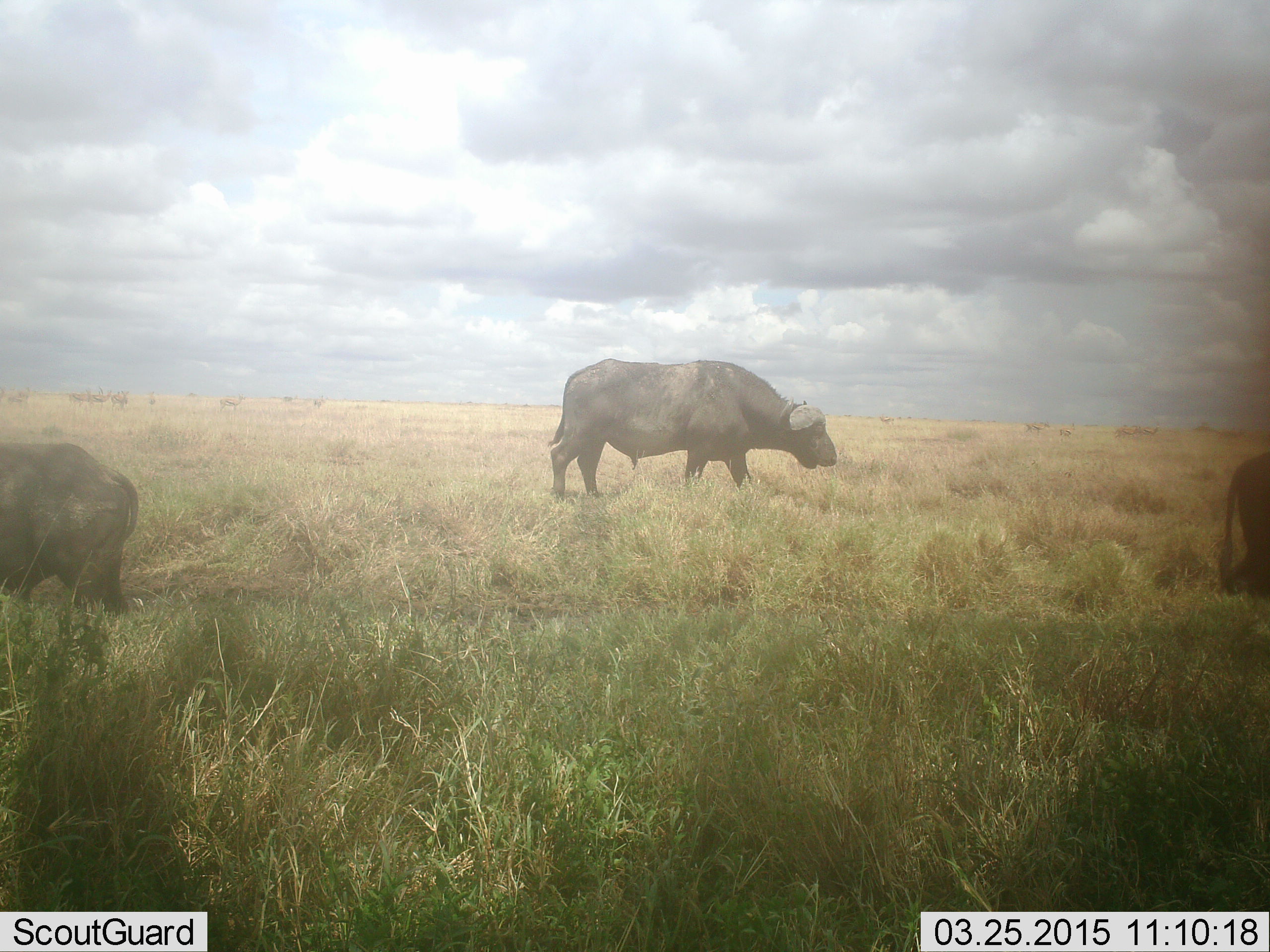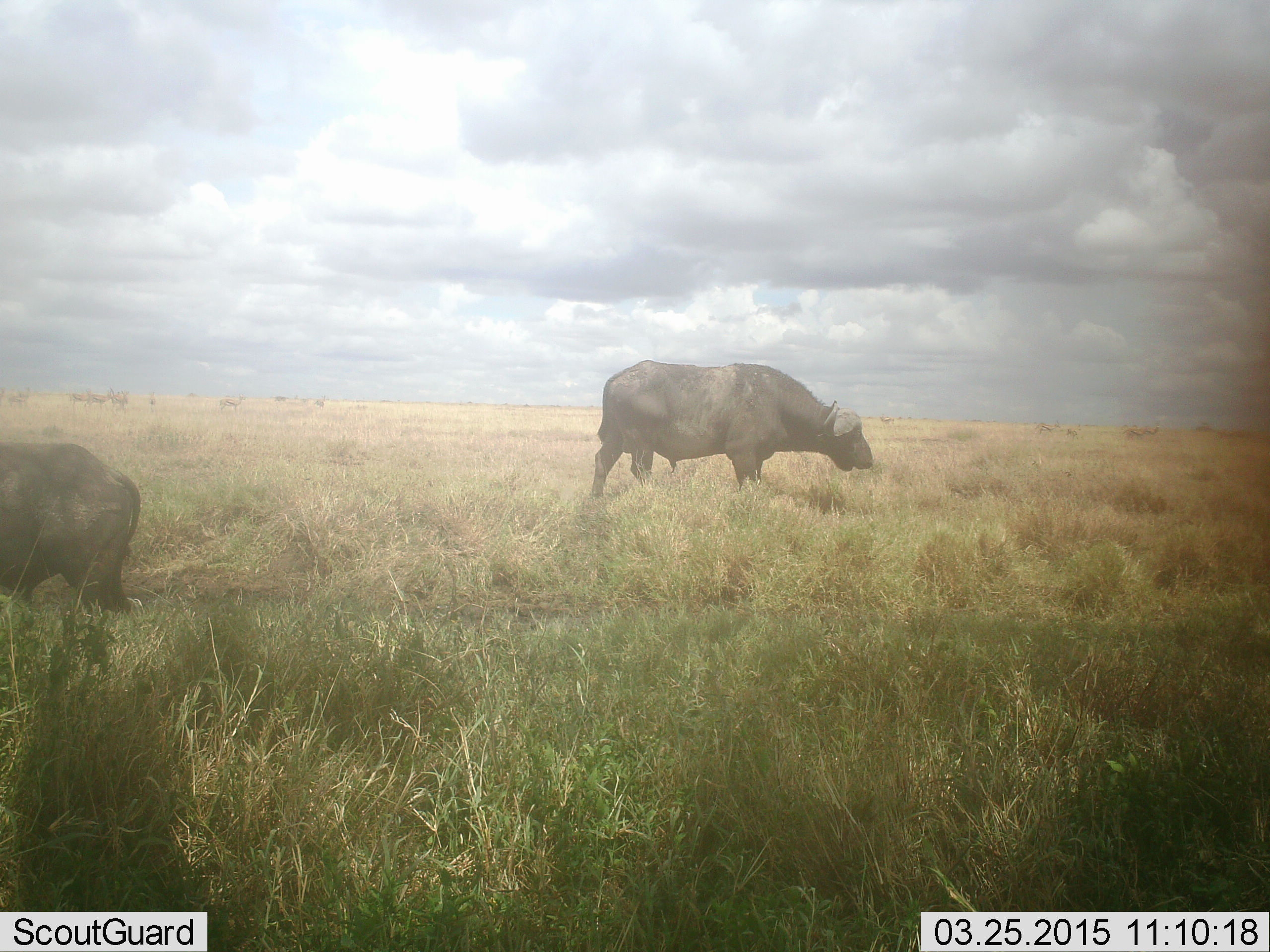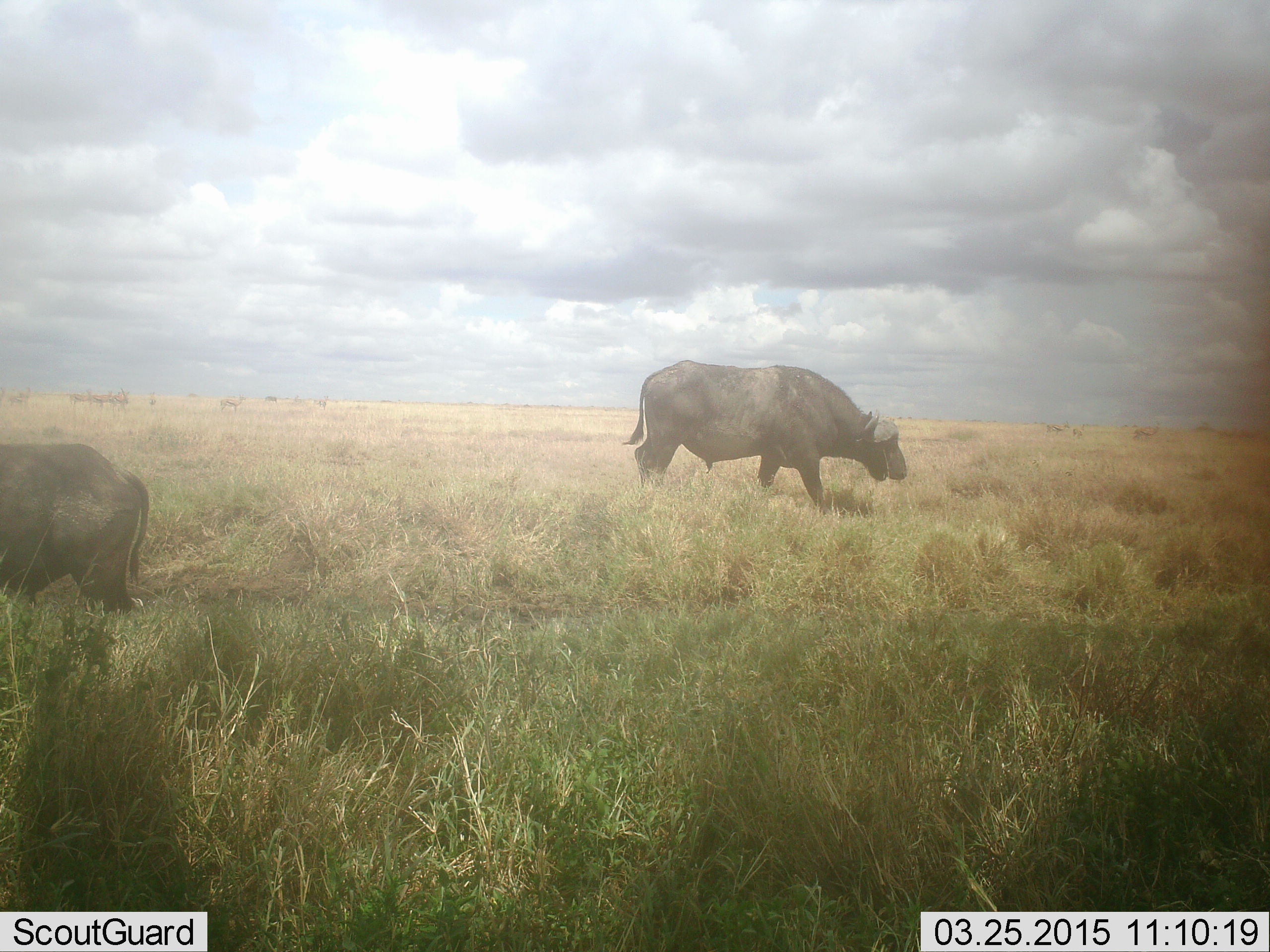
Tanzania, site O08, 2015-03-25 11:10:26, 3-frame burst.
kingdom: Animalia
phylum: Chordata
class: Mammalia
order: Artiodactyla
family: Bovidae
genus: Syncerus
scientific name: Syncerus caffer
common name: cape buffalo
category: buffalo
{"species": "buffalo (cape buffalo) (Syncerus caffer)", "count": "3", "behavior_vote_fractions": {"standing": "82%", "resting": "9%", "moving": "45%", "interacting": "0%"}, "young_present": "0%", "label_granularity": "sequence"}